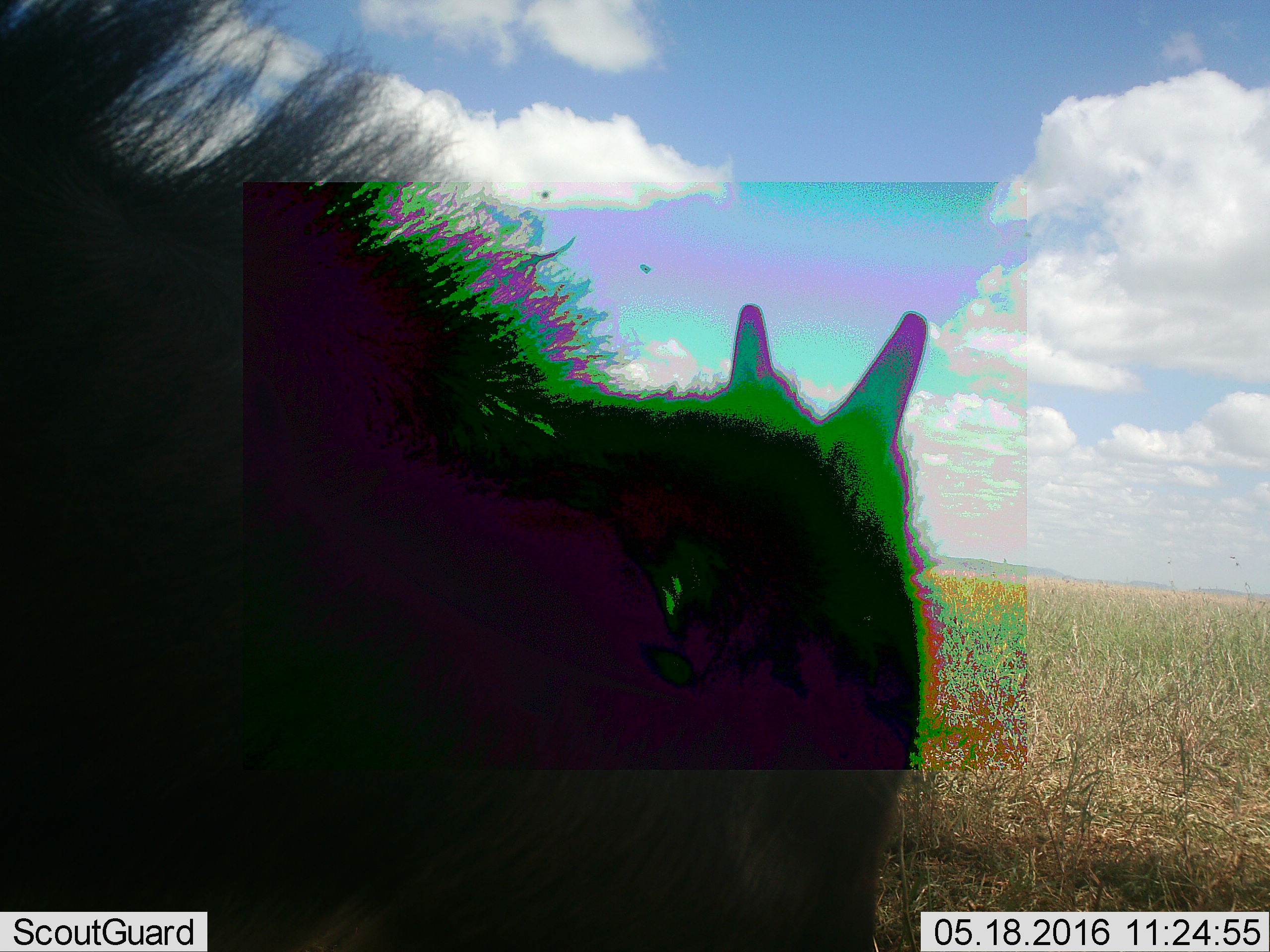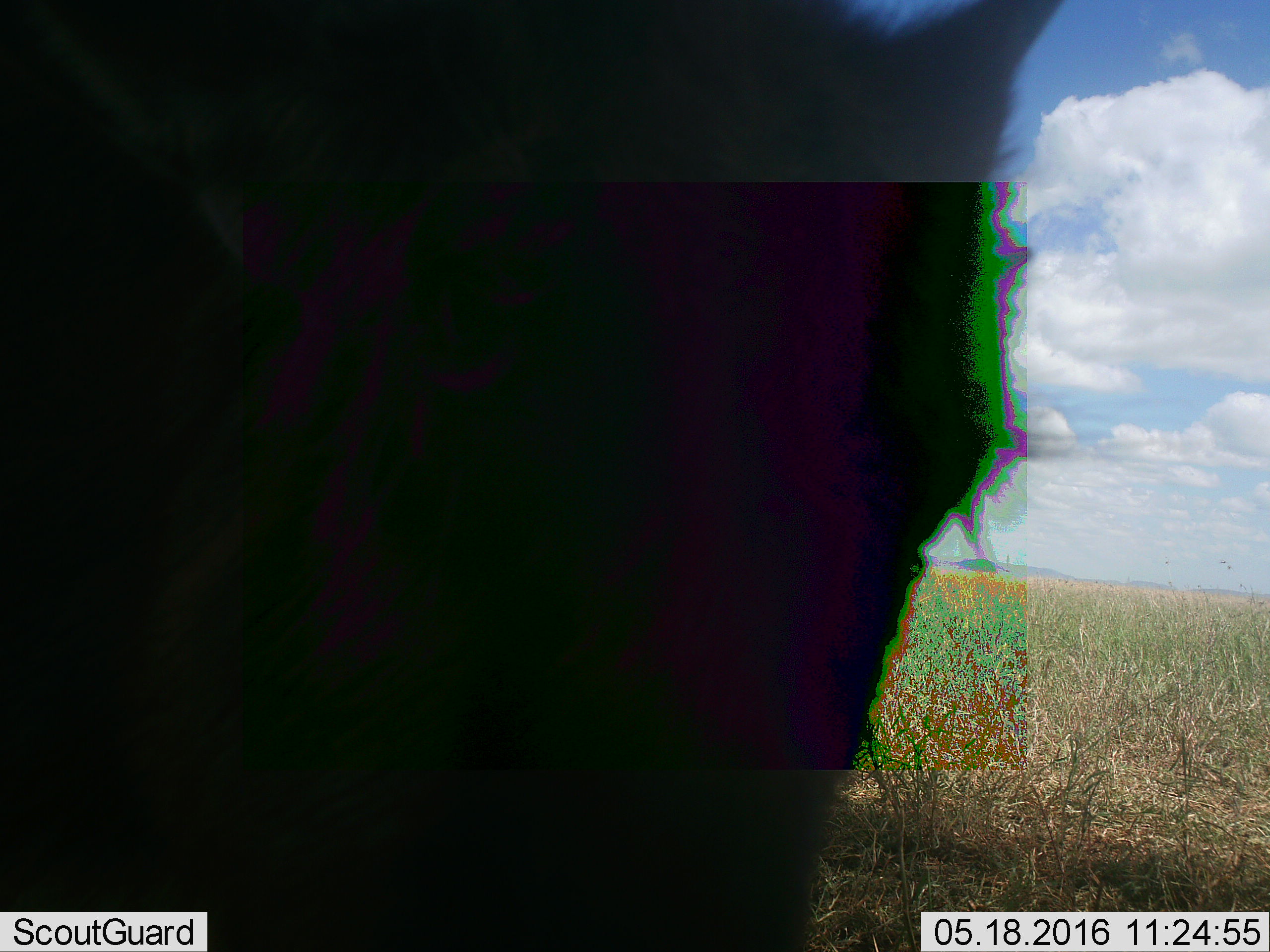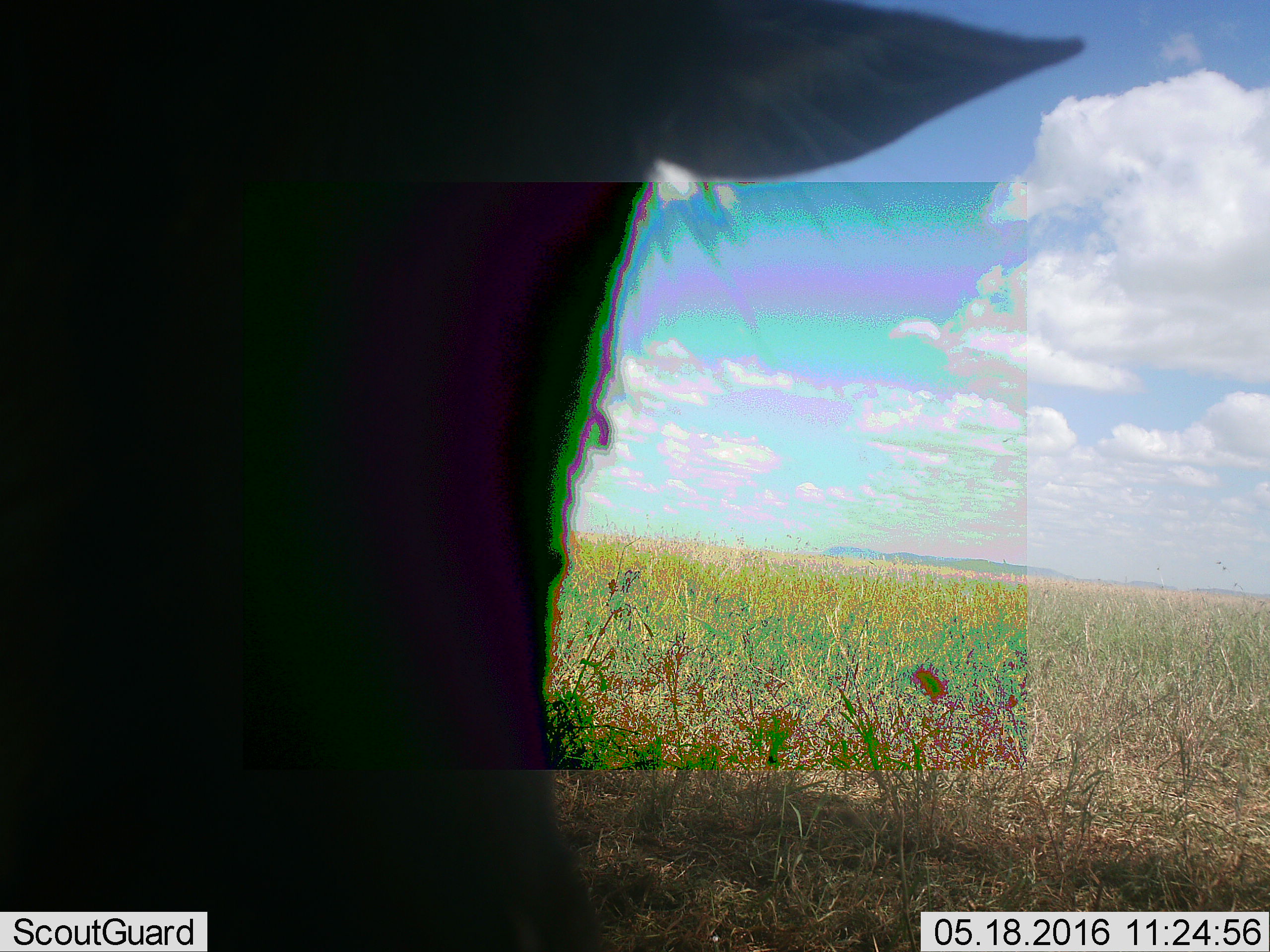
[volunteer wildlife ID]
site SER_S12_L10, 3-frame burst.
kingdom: Animalia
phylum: Chordata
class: Mammalia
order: Artiodactyla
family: Bovidae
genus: Connochaetes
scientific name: Connochaetes taurinus taurinus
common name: blue wildebeest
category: wildebeestblue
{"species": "wildebeestblue (blue wildebeest) (Connochaetes taurinus taurinus)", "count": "1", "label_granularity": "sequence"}